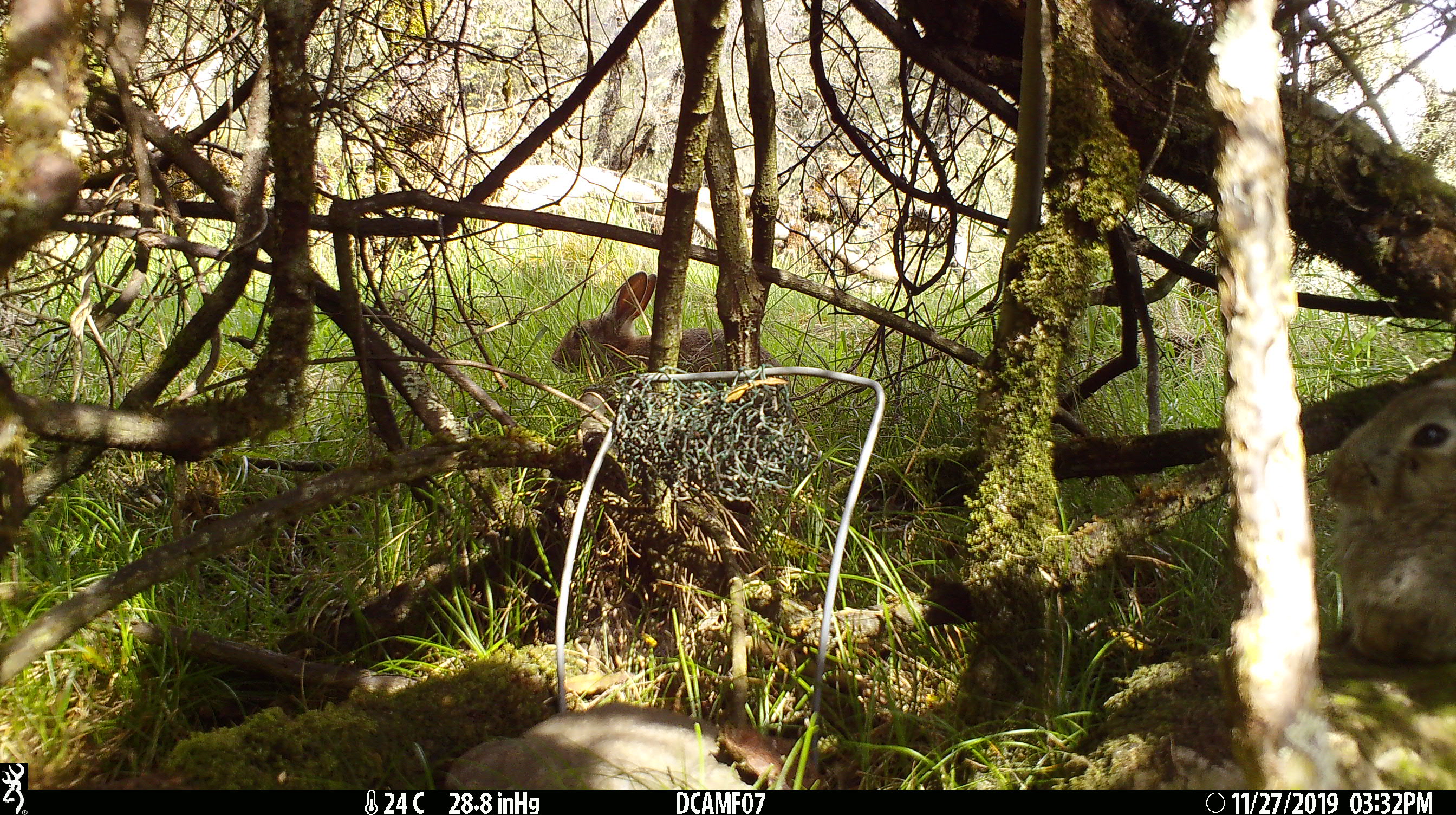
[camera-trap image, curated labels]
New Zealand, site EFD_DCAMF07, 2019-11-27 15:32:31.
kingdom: Animalia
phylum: Chordata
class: Mammalia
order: Lagomorpha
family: Leporidae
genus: Oryctolagus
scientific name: Oryctolagus cuniculus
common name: european rabbit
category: rabbit